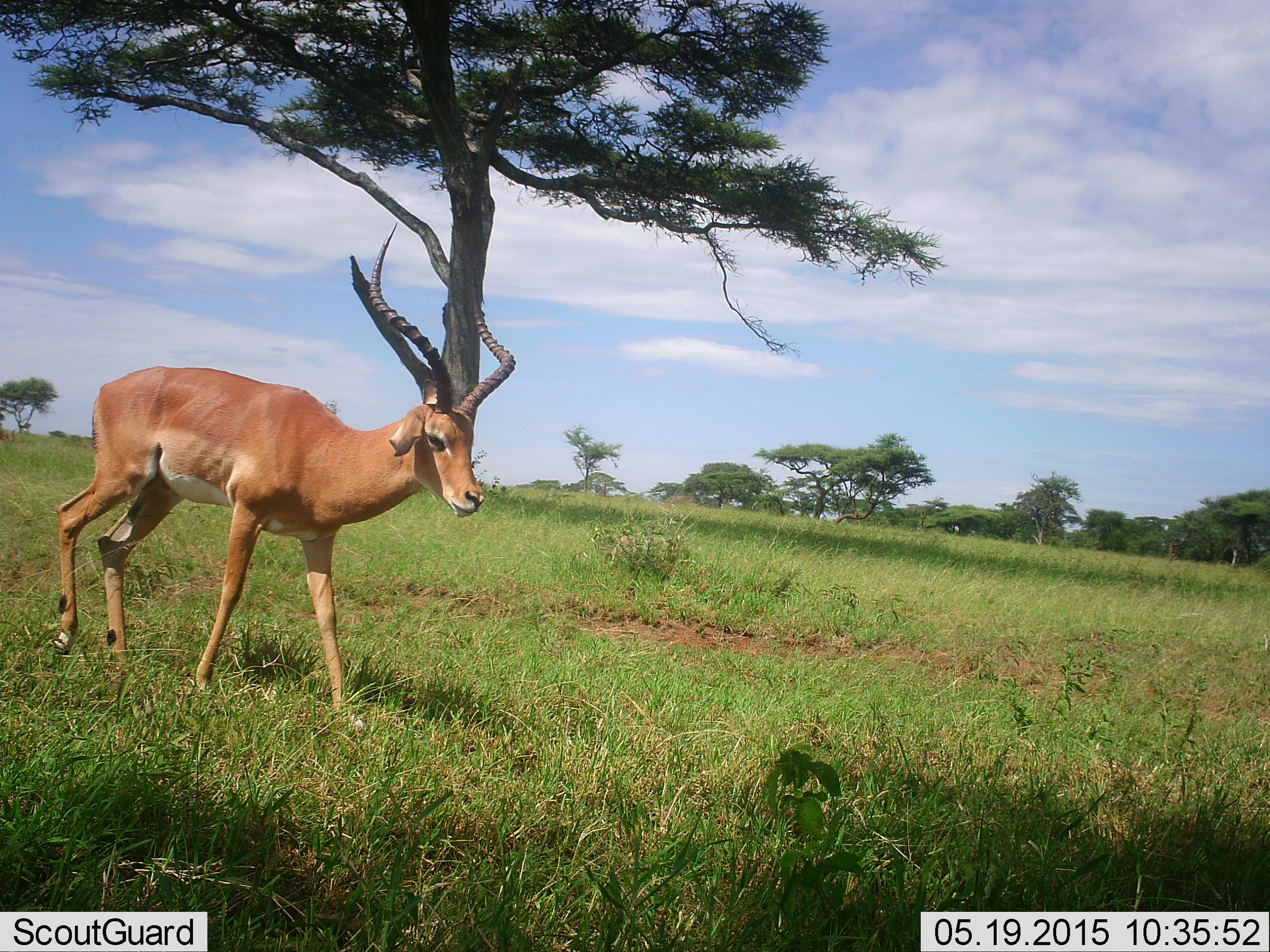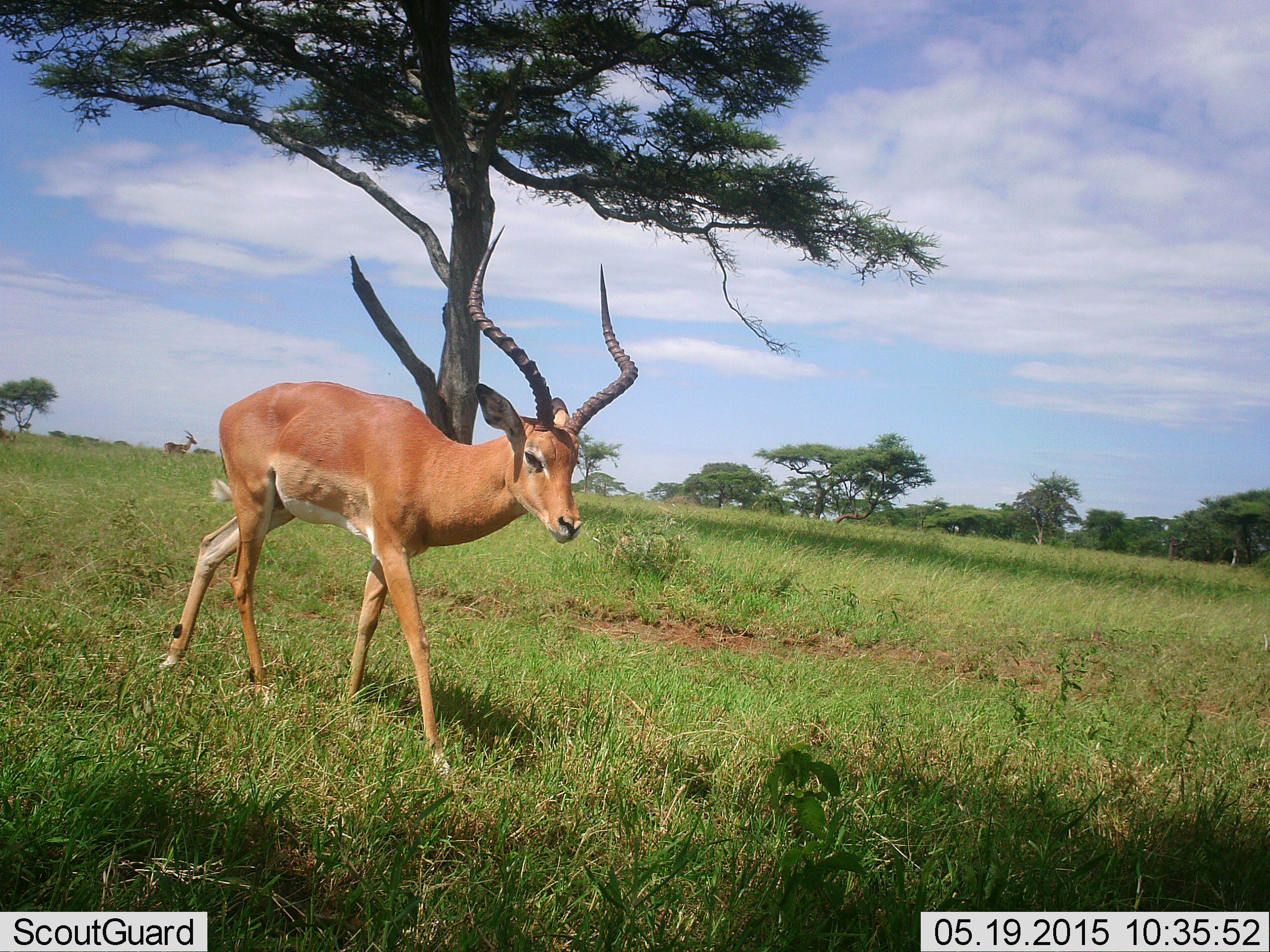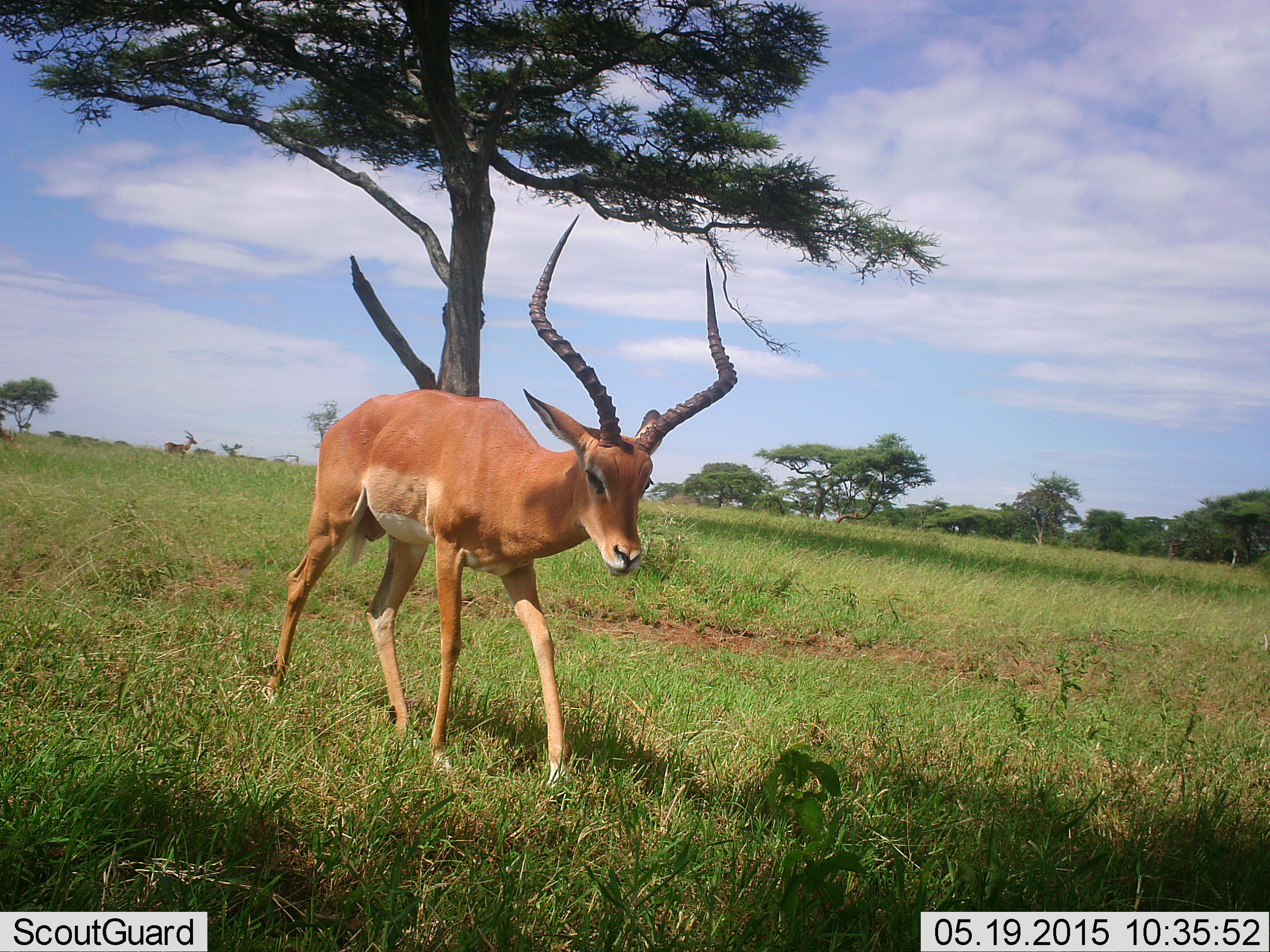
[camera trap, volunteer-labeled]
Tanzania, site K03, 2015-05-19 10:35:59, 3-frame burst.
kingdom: Animalia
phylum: Chordata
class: Mammalia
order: Artiodactyla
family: Bovidae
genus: Aepyceros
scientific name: Aepyceros melampus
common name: impala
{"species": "impala (Aepyceros melampus)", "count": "1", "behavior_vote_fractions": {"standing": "10%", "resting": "0%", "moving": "100%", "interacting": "0%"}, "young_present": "0%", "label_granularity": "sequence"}